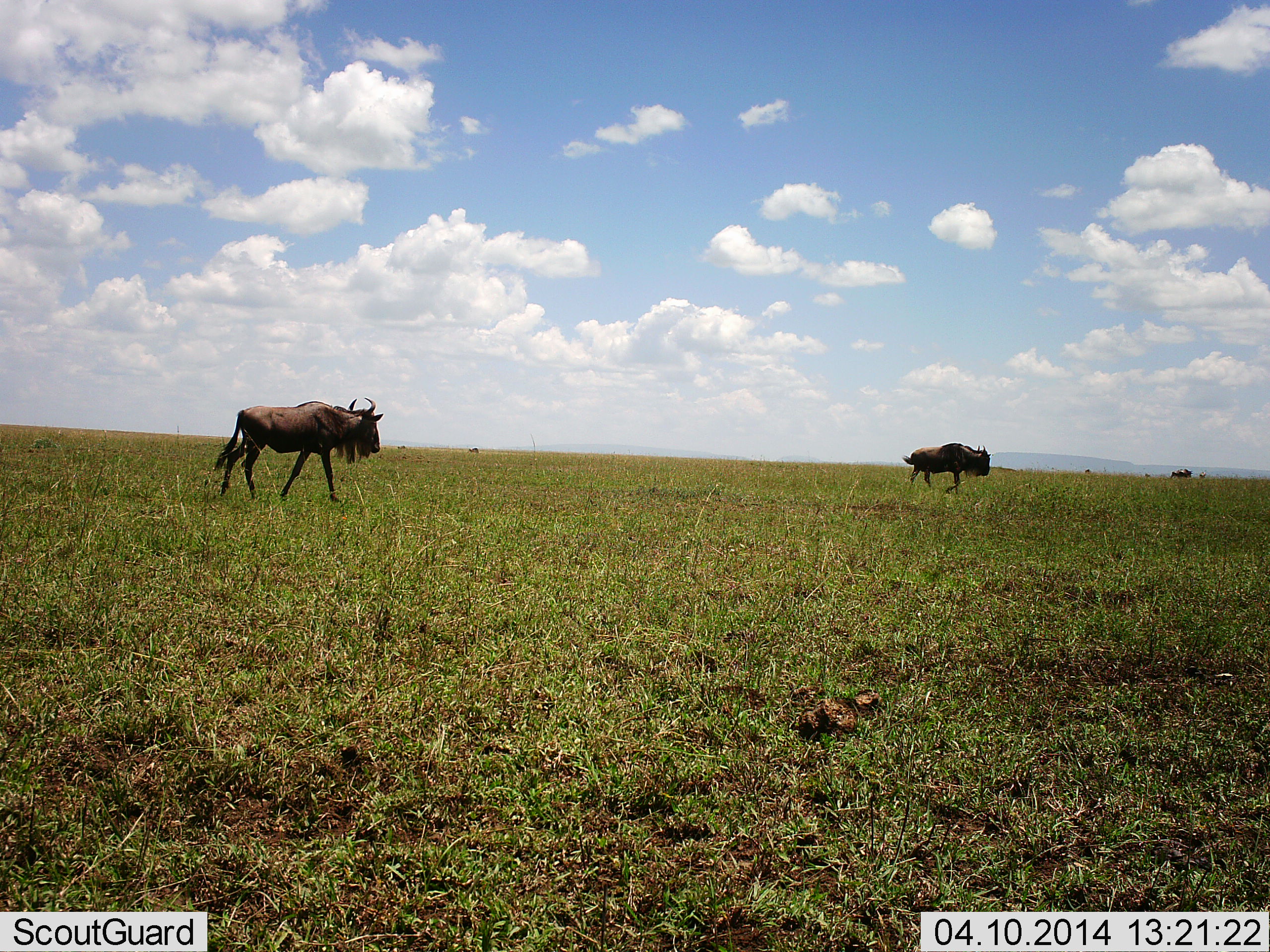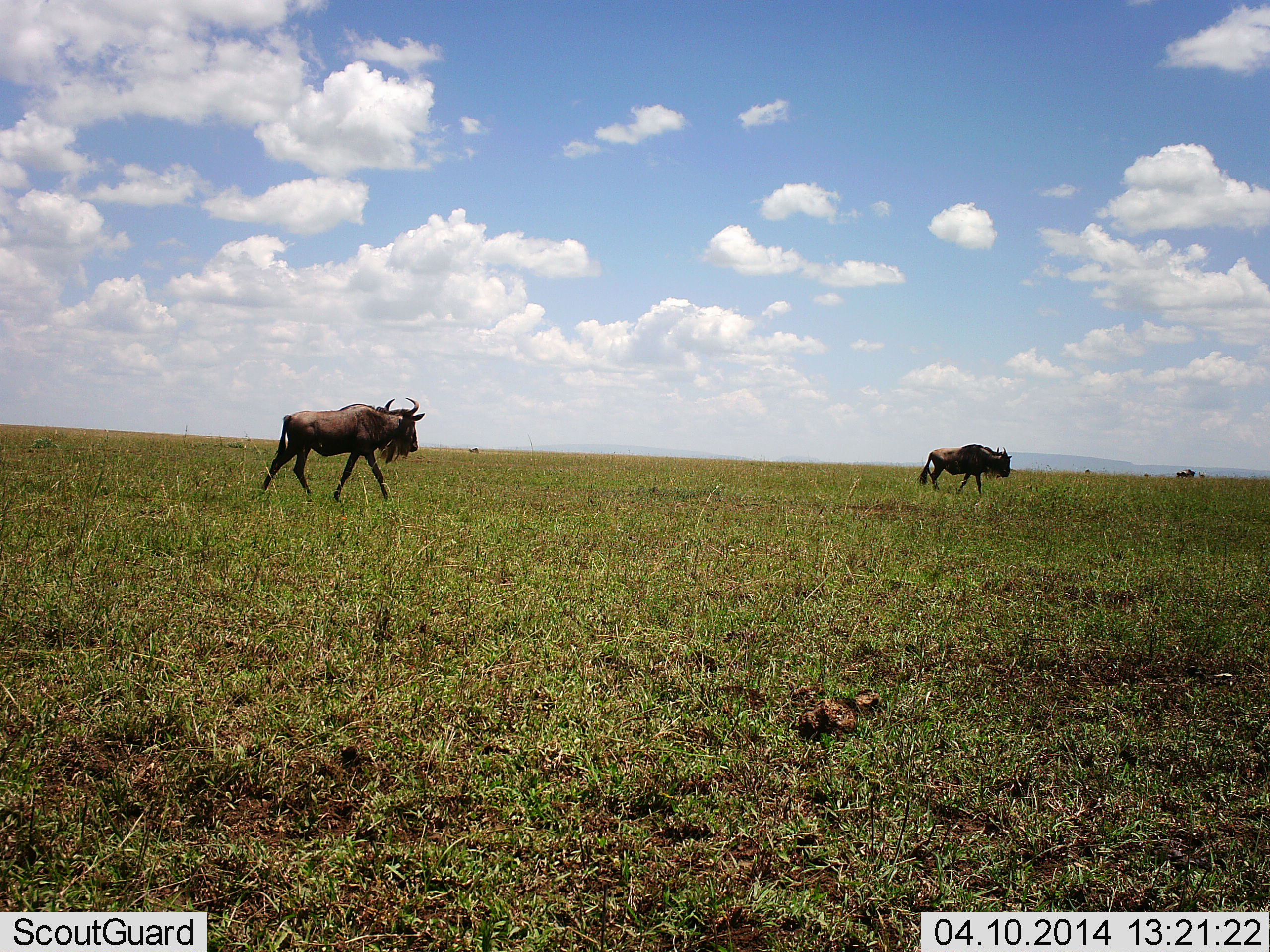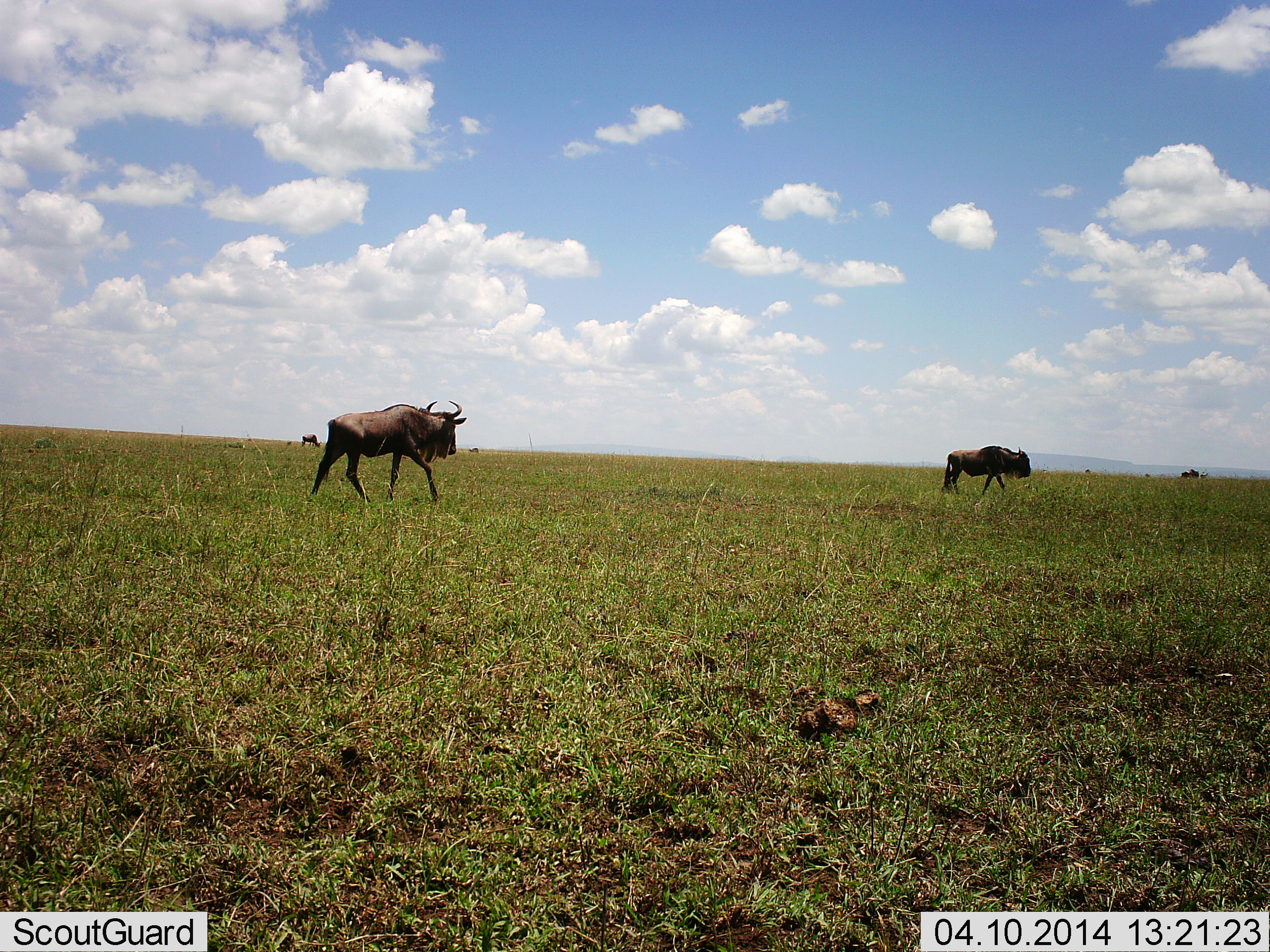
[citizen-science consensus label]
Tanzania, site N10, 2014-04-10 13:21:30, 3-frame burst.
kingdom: Animalia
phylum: Chordata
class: Mammalia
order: Artiodactyla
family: Bovidae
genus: Connochaetes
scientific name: Connochaetes taurinus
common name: blue wildebeest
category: wildebeest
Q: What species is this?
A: Wildebeest (blue wildebeest) (Connochaetes taurinus).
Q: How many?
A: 3.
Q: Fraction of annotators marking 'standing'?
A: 10%.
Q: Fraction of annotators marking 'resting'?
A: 0%.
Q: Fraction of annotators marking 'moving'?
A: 100%.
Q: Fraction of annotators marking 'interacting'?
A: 0%.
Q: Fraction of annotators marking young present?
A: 0%.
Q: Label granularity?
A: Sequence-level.